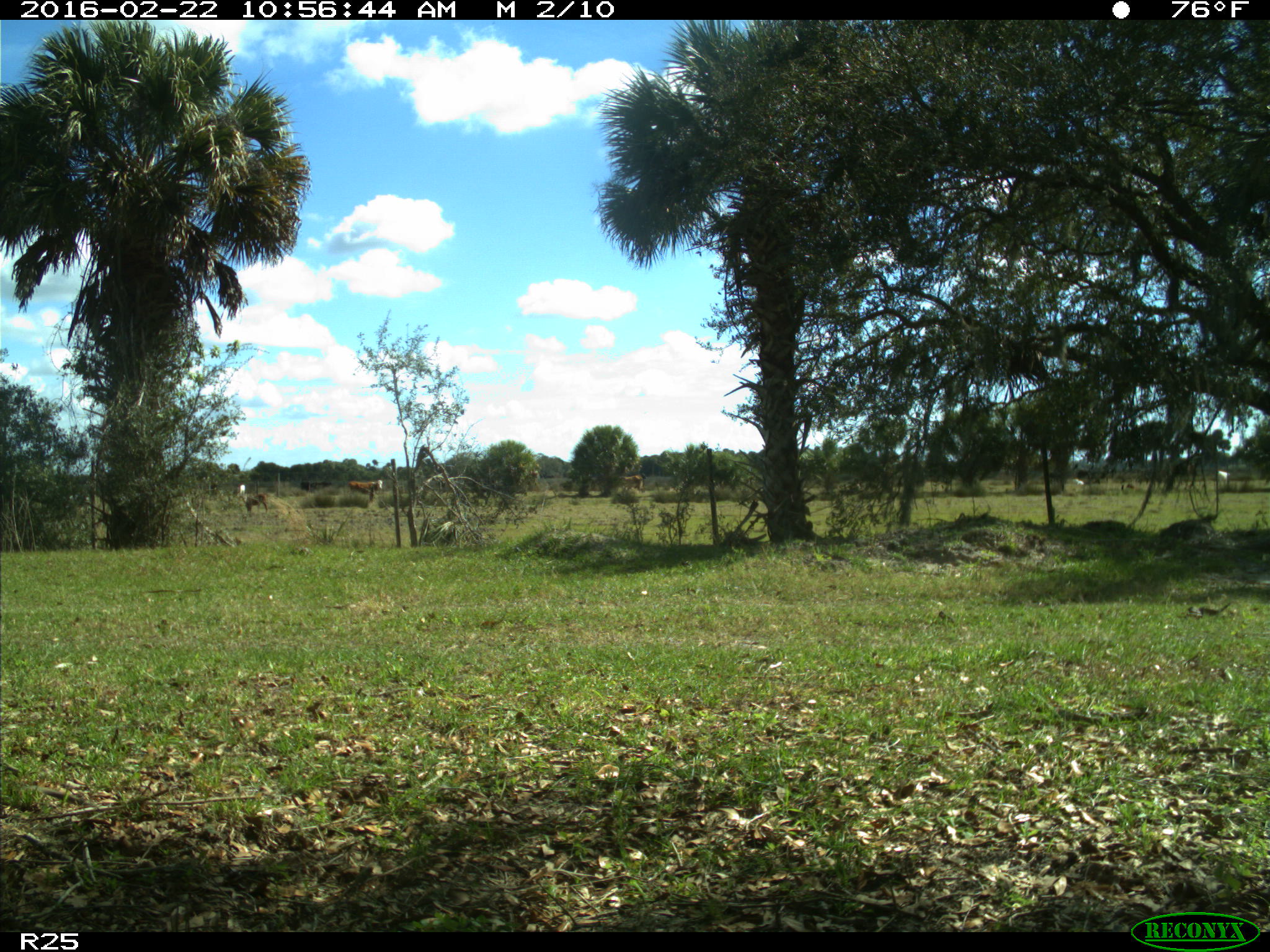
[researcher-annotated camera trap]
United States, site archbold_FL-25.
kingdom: Animalia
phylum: Chordata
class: Mammalia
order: Artiodactyla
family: Bovidae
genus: Bos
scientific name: Bos taurus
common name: domestic cow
Bos taurus (domestic cow).